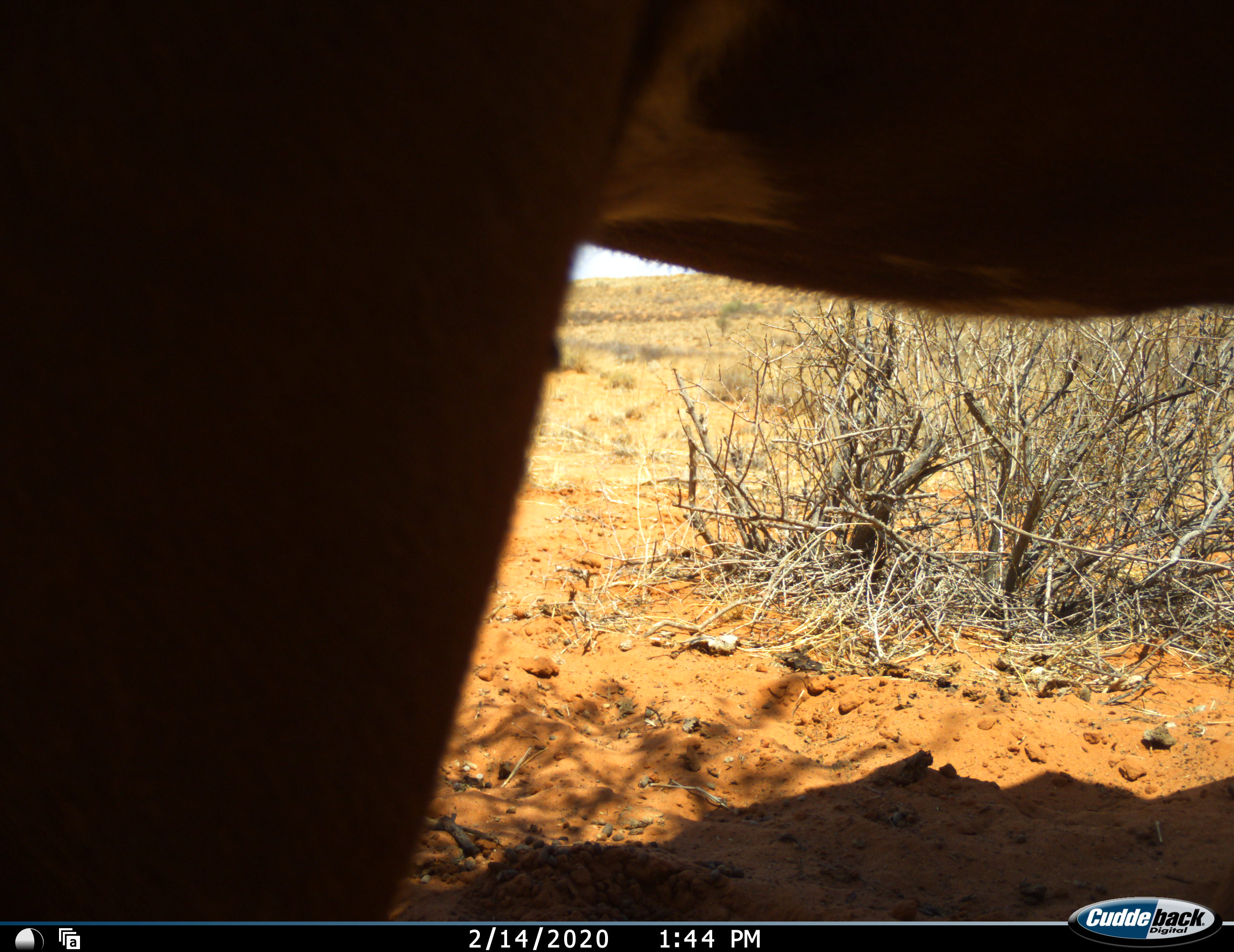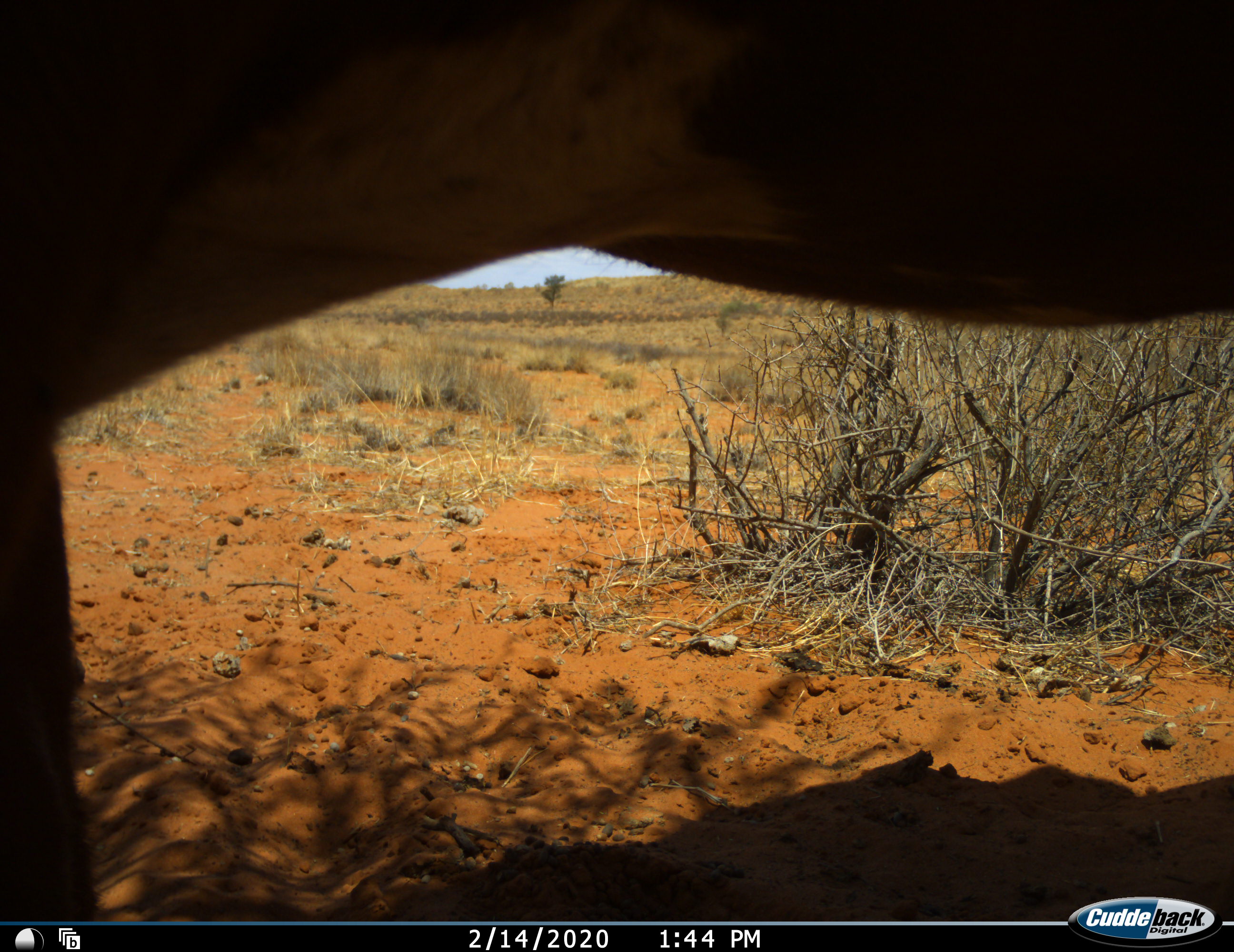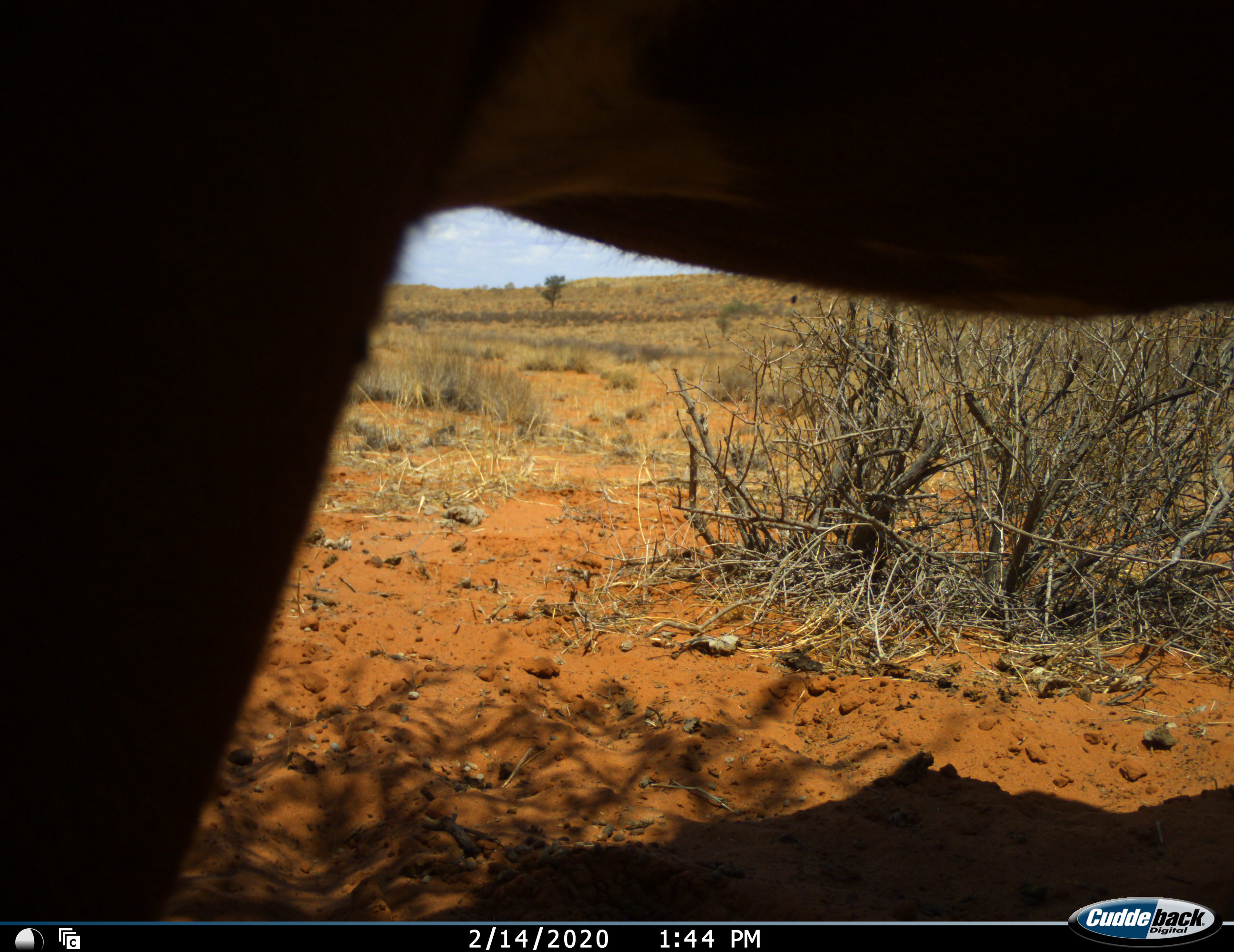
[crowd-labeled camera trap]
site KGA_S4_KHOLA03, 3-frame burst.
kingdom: Animalia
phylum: Chordata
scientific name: Vertebrata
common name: domestic animal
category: domesticanimal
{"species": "domesticanimal (domestic animal) (Vertebrata)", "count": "1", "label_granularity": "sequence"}